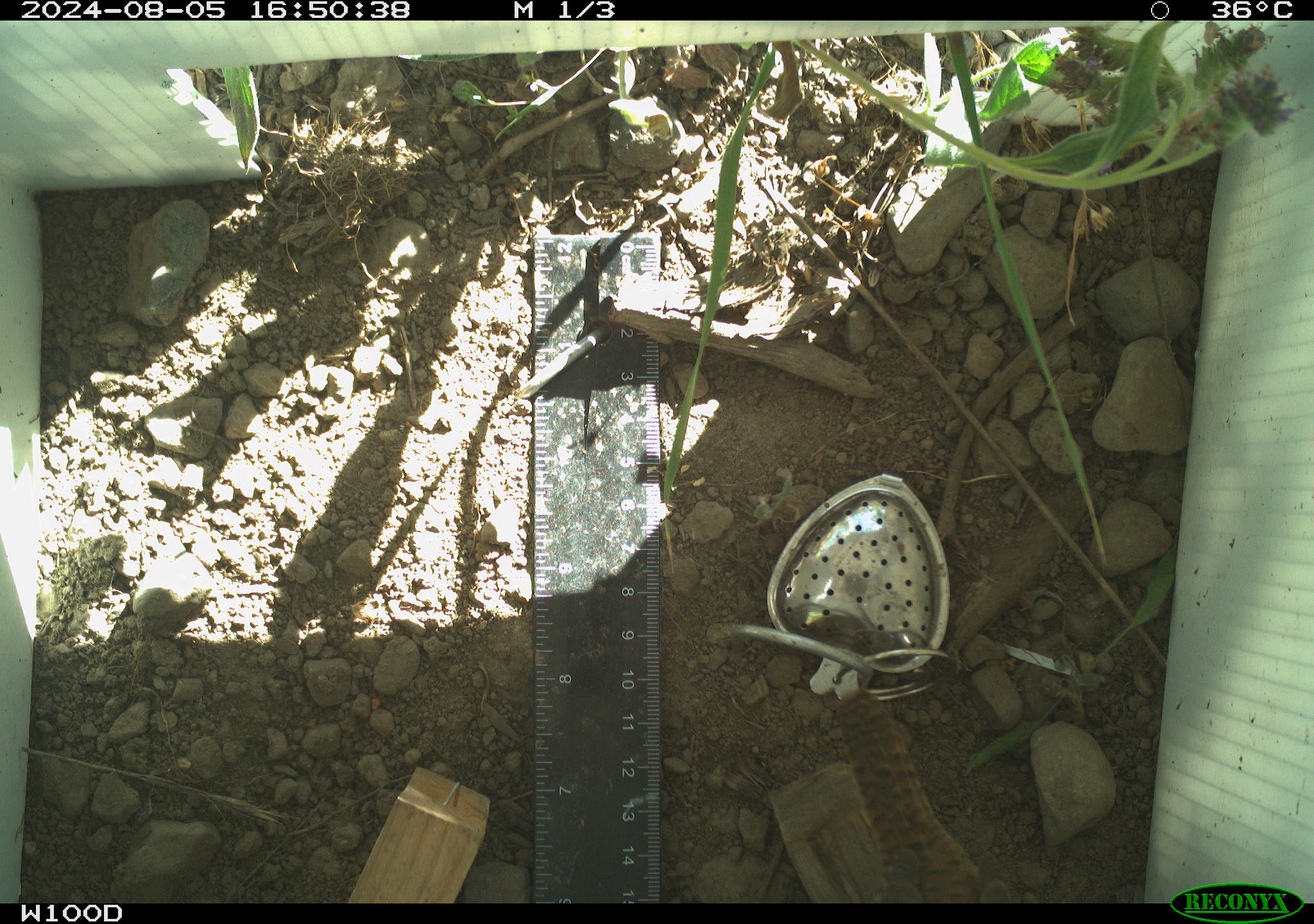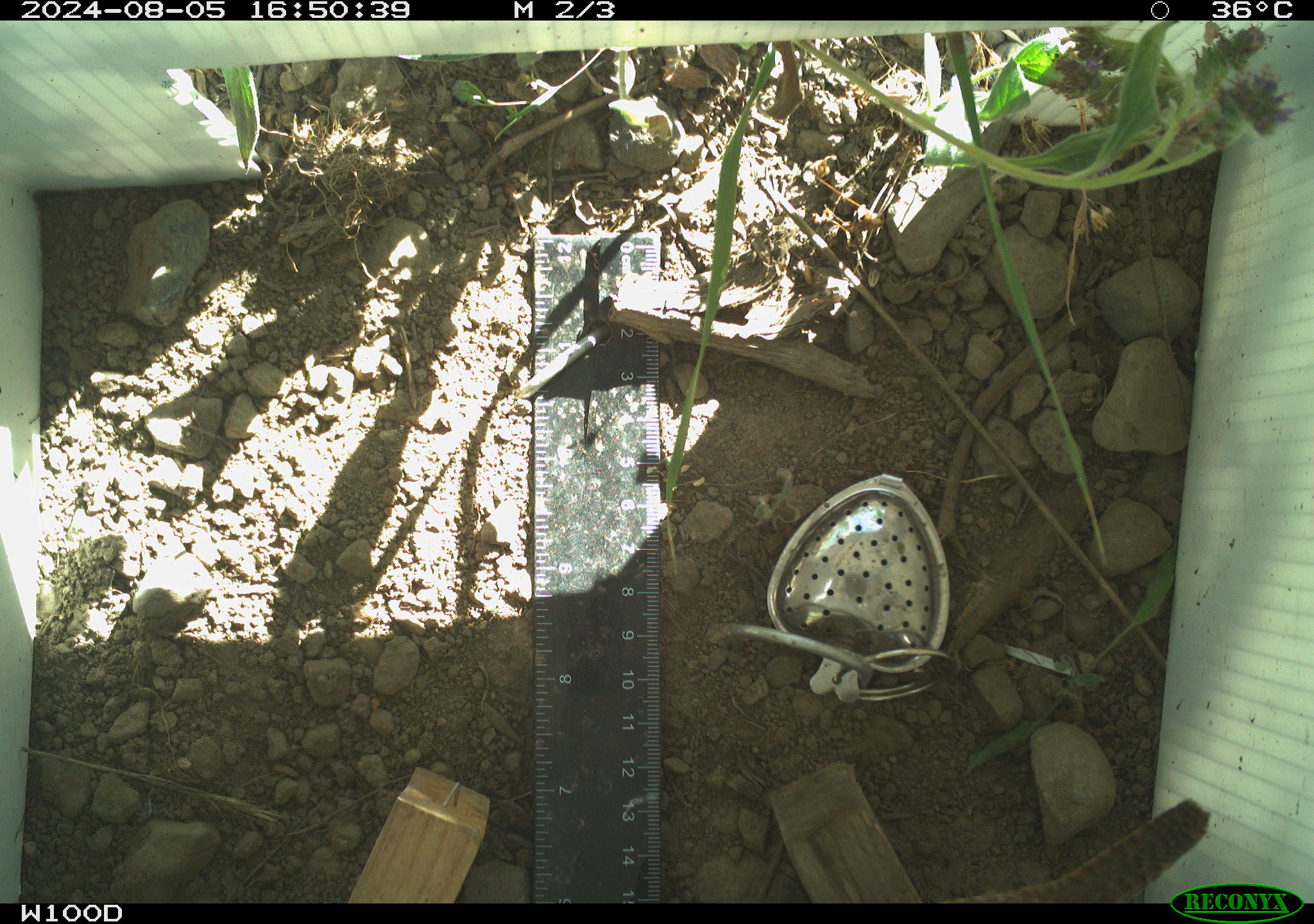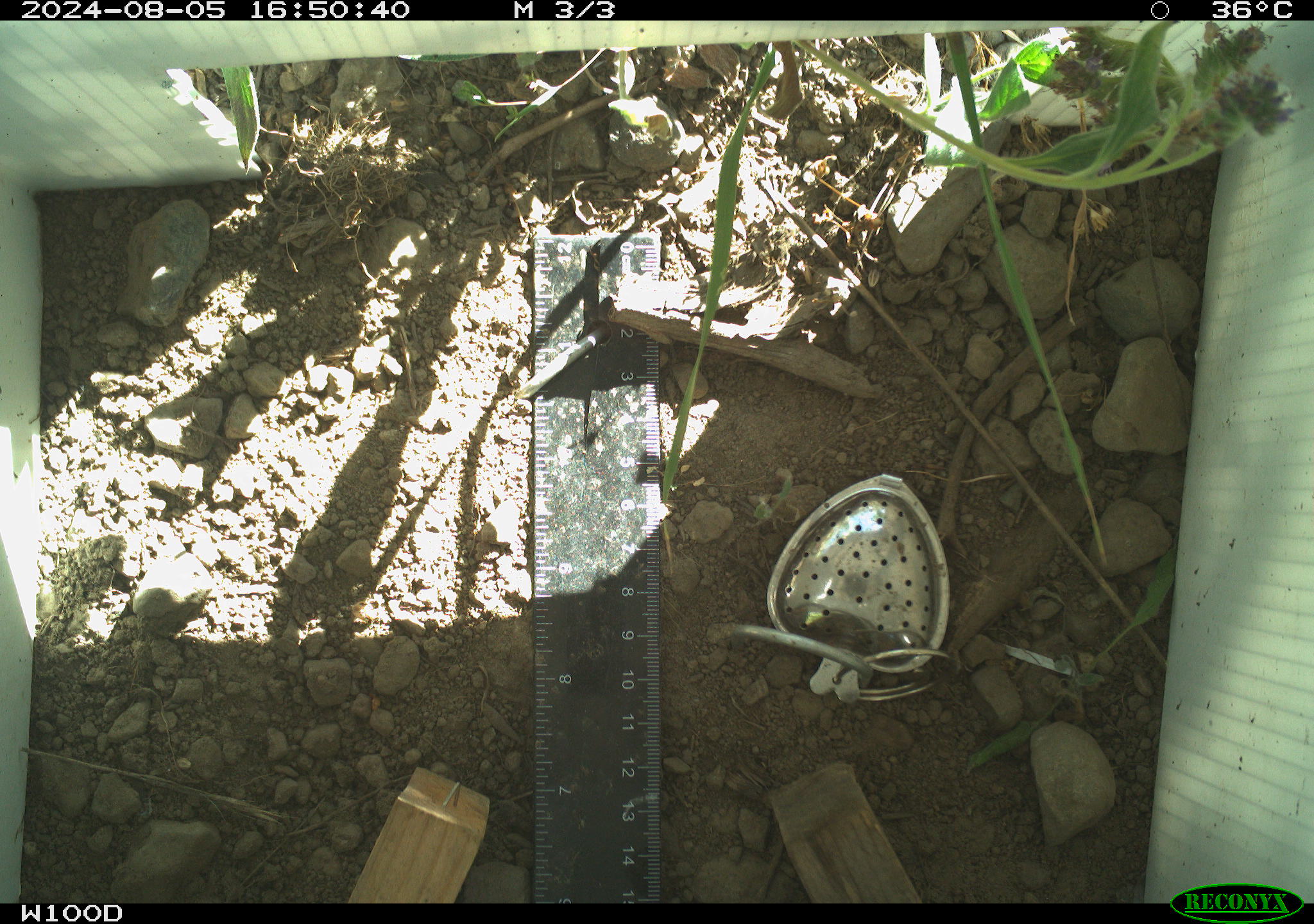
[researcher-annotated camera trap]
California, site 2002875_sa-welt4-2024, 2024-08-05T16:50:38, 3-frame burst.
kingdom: Animalia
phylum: Chordata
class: Aves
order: Passeriformes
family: Troglodytidae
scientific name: Troglodytidae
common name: wren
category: troglodytidae family